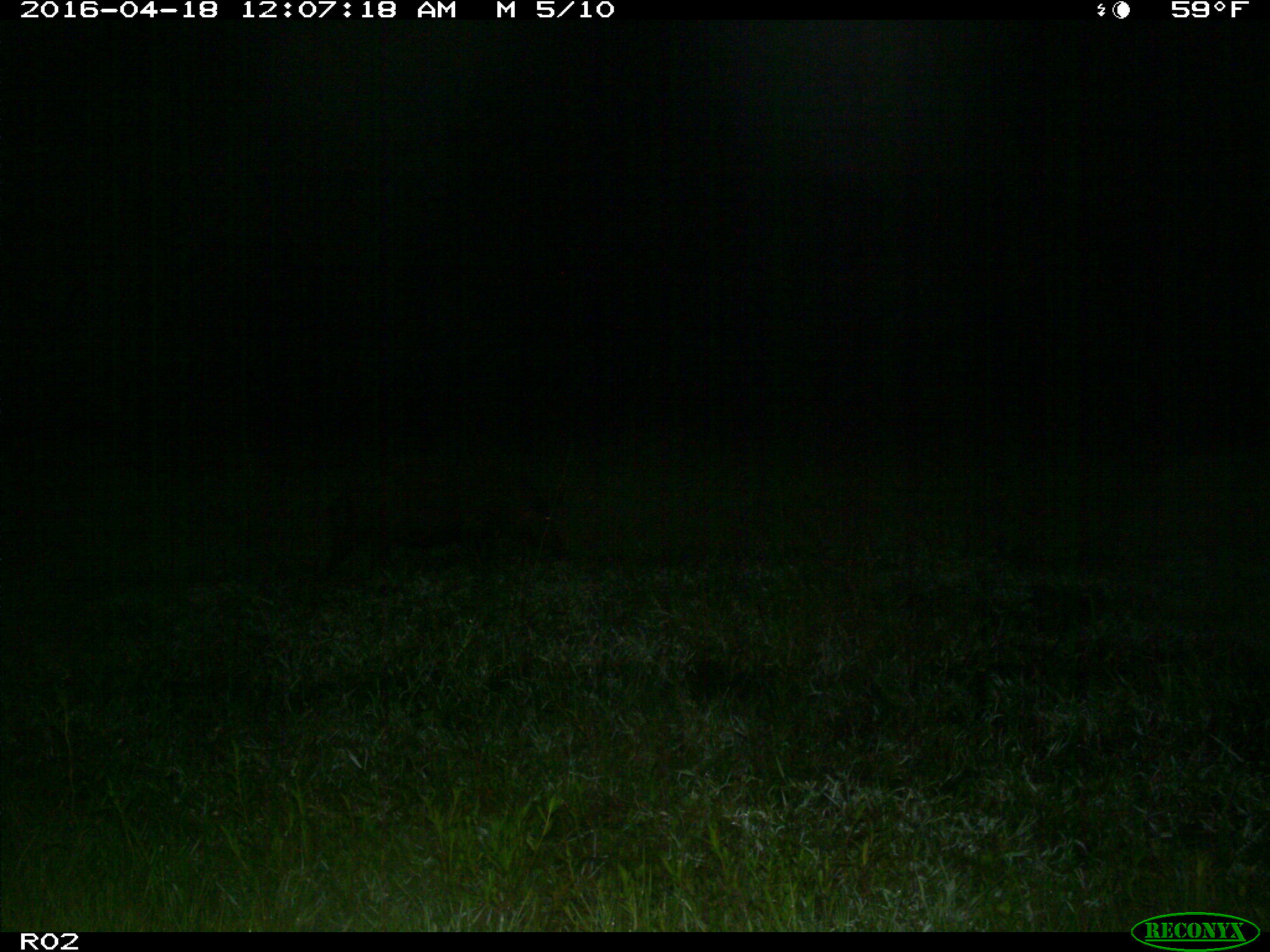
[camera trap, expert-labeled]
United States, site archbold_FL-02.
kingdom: Animalia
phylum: Chordata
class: Mammalia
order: Artiodactyla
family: Suidae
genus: Sus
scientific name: Sus scrofa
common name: wild boar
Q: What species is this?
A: Sus scrofa (wild boar).